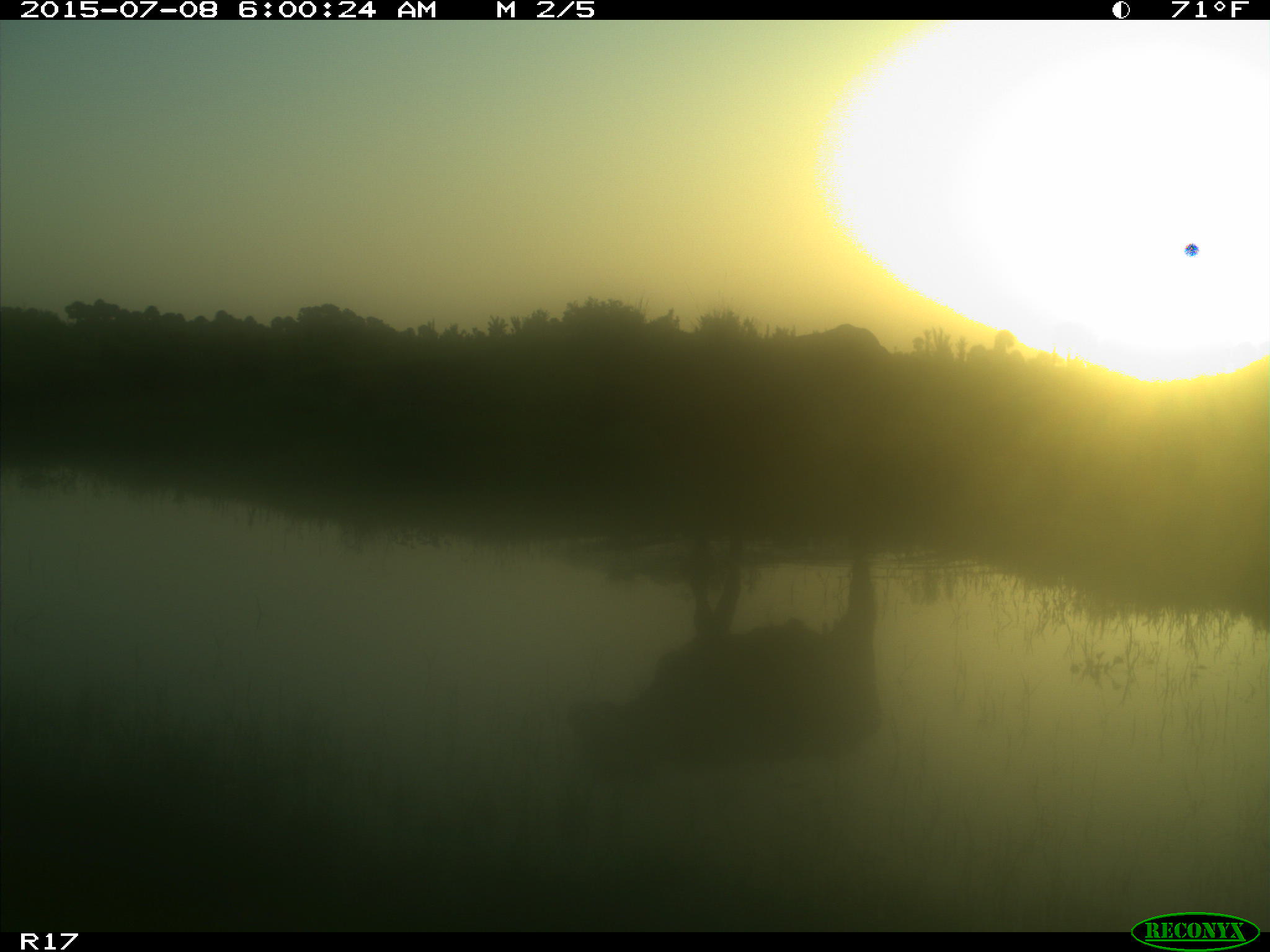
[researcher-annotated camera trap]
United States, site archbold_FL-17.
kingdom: Animalia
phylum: Chordata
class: Mammalia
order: Artiodactyla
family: Bovidae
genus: Bos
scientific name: Bos taurus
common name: domestic cow